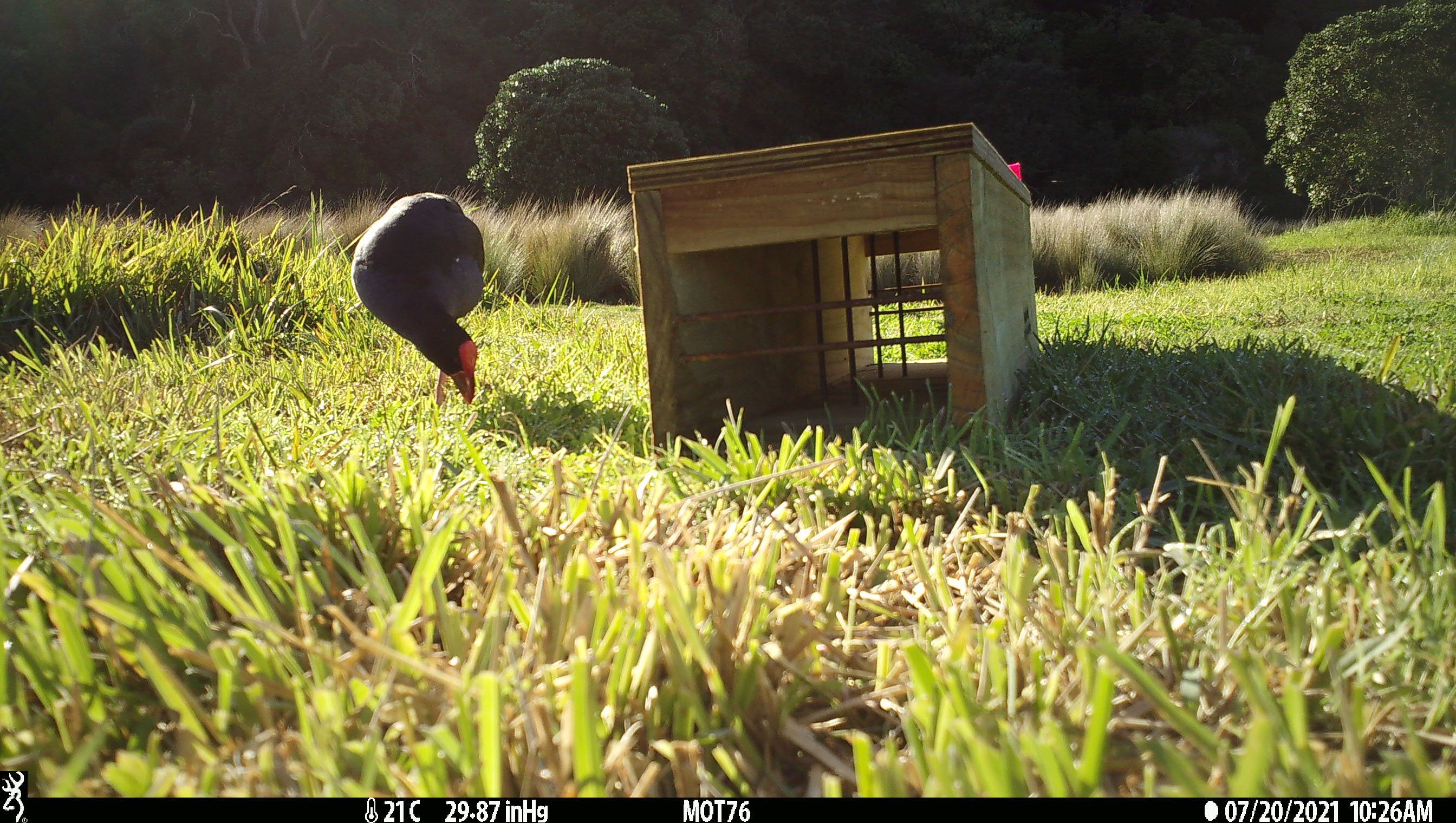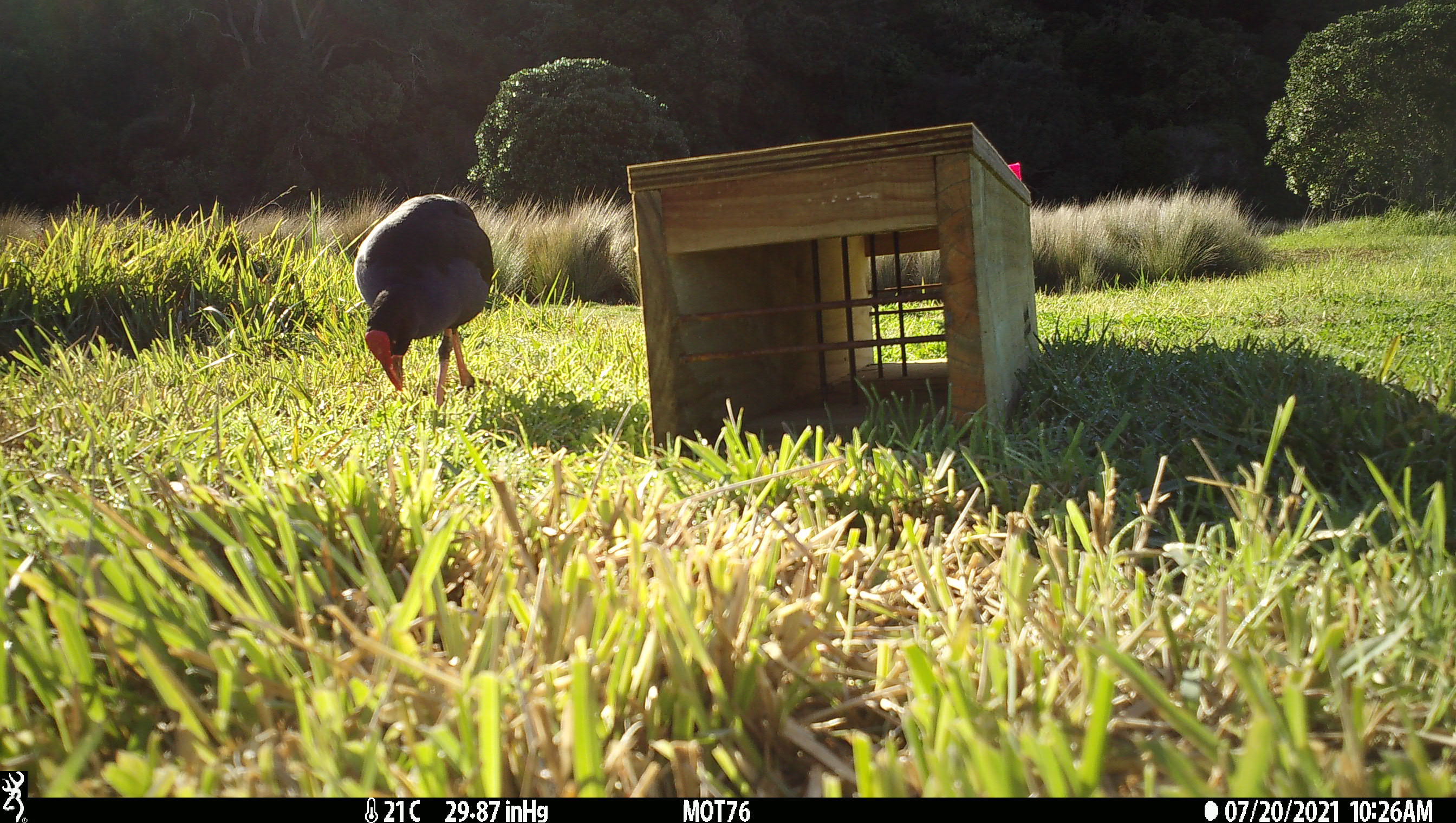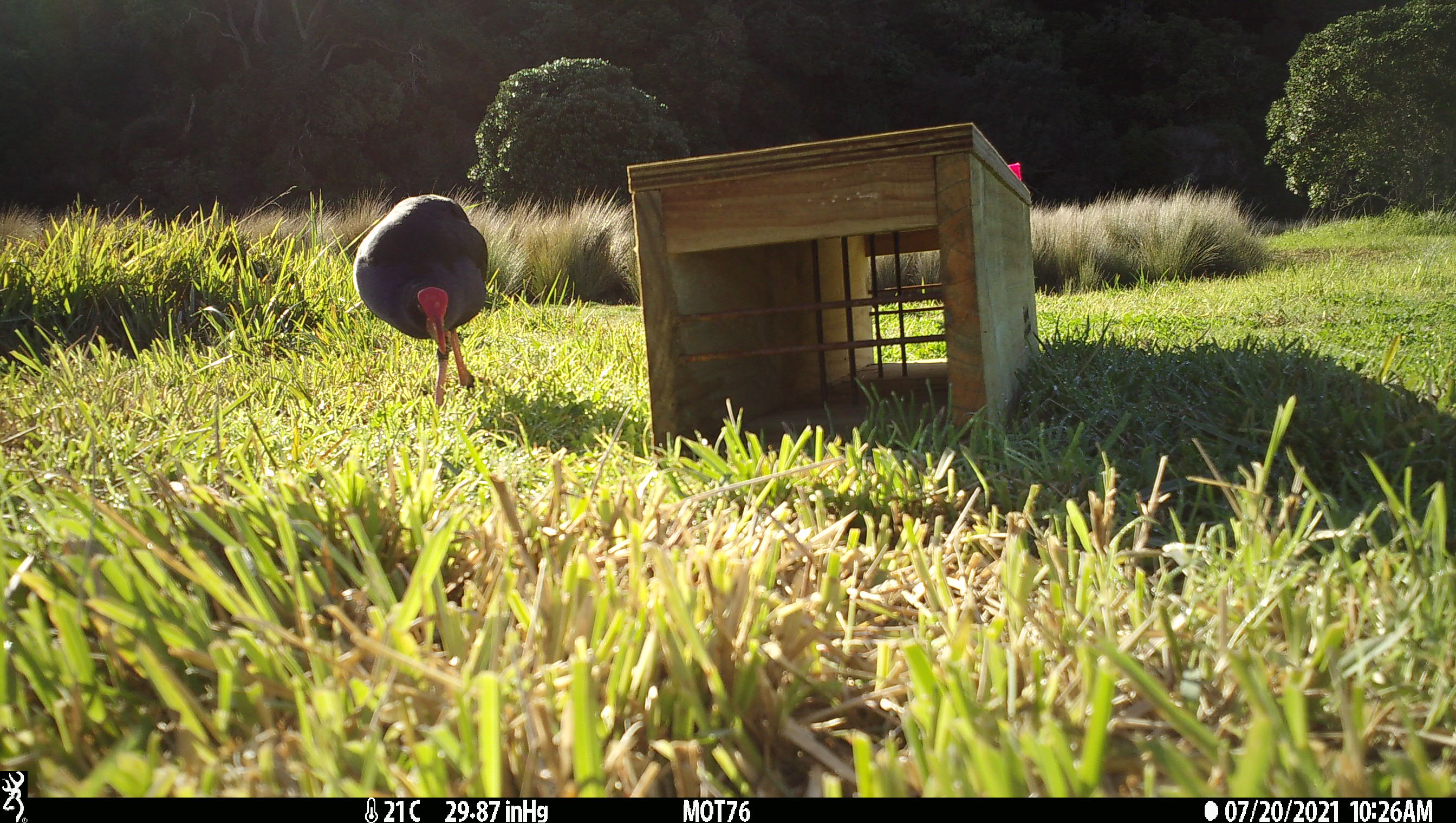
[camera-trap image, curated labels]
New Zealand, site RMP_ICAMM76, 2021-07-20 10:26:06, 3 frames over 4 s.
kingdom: Animalia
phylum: Chordata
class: Aves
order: Gruiformes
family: Rallidae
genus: Porphyrio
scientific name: Porphyrio melanotus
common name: australasian swamphen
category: pukeko